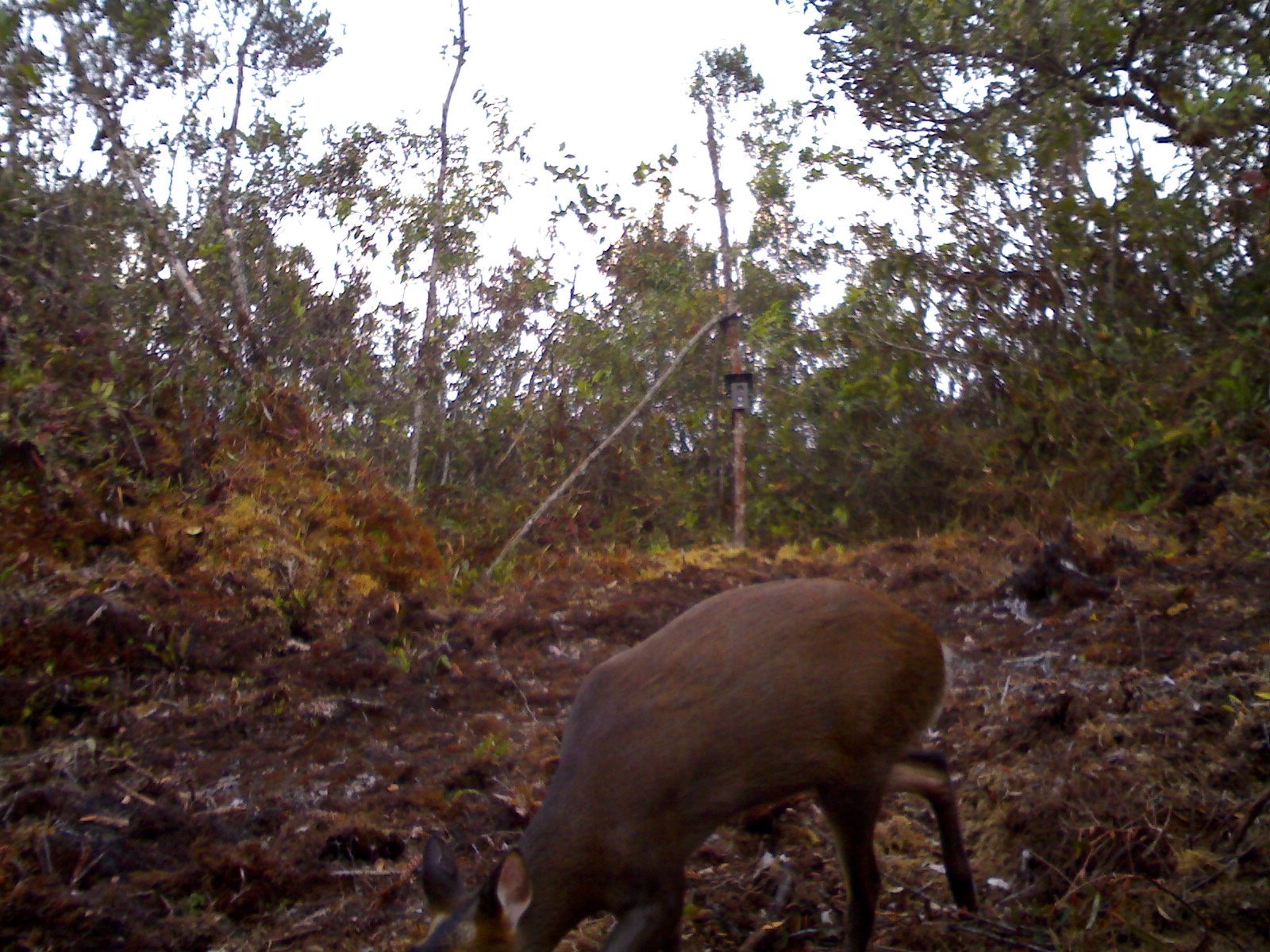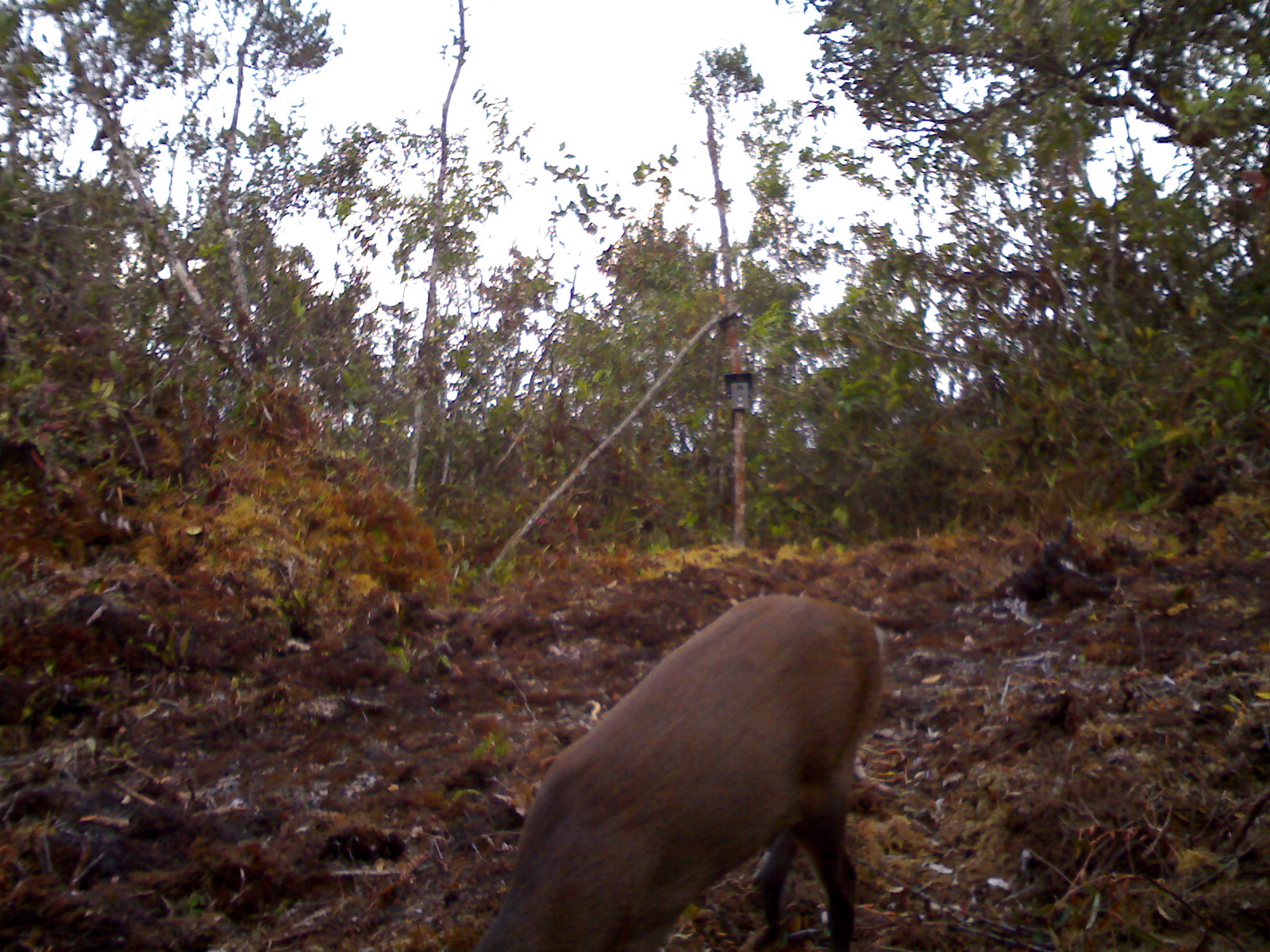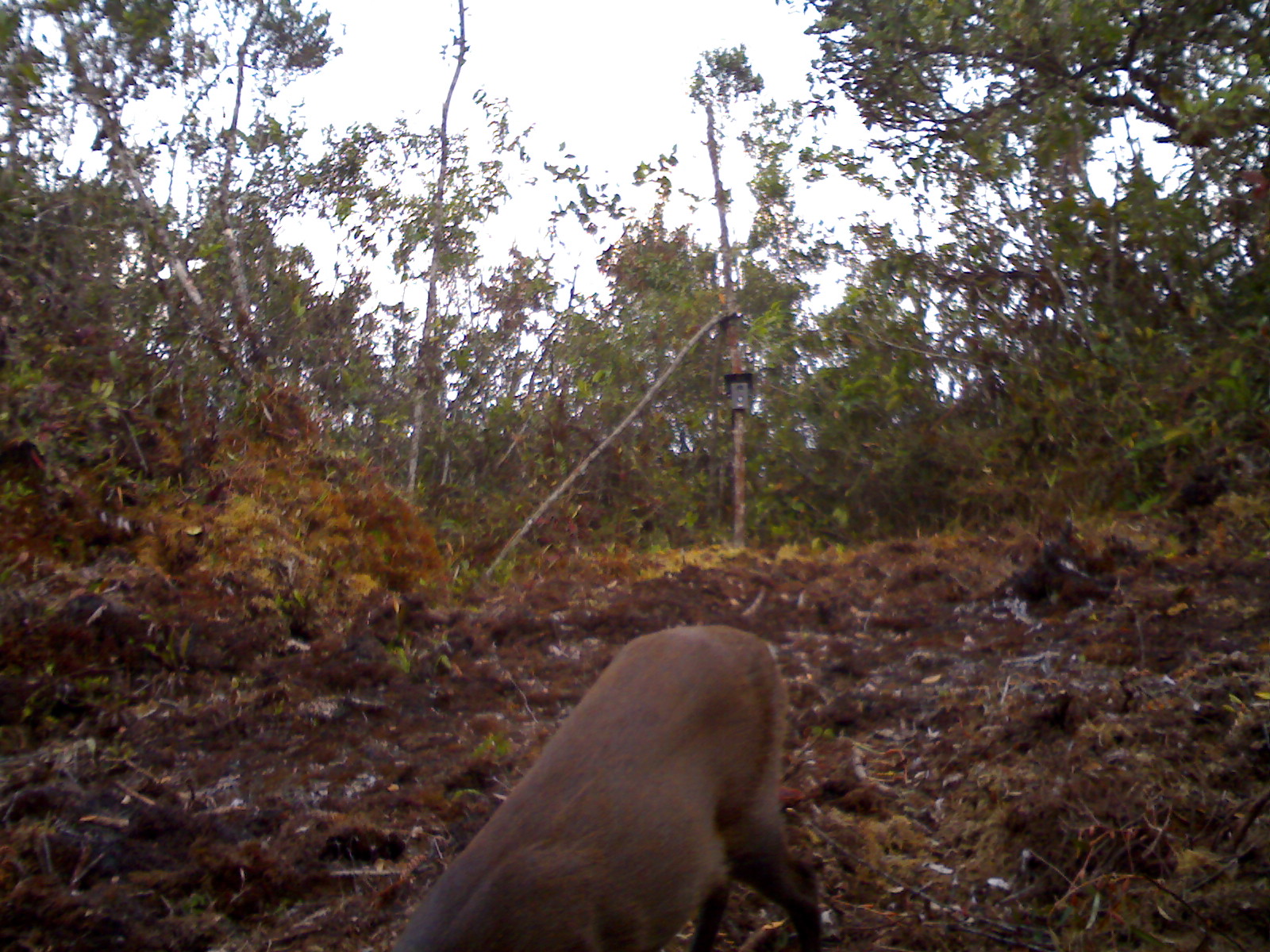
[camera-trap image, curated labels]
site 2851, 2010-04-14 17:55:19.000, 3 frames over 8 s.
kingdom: Animalia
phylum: Chordata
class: Mammalia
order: Artiodactyla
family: Cervidae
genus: Muntiacus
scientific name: Muntiacus muntjak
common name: southern red muntjac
Muntiacus muntjak (southern red muntjac), count 1.